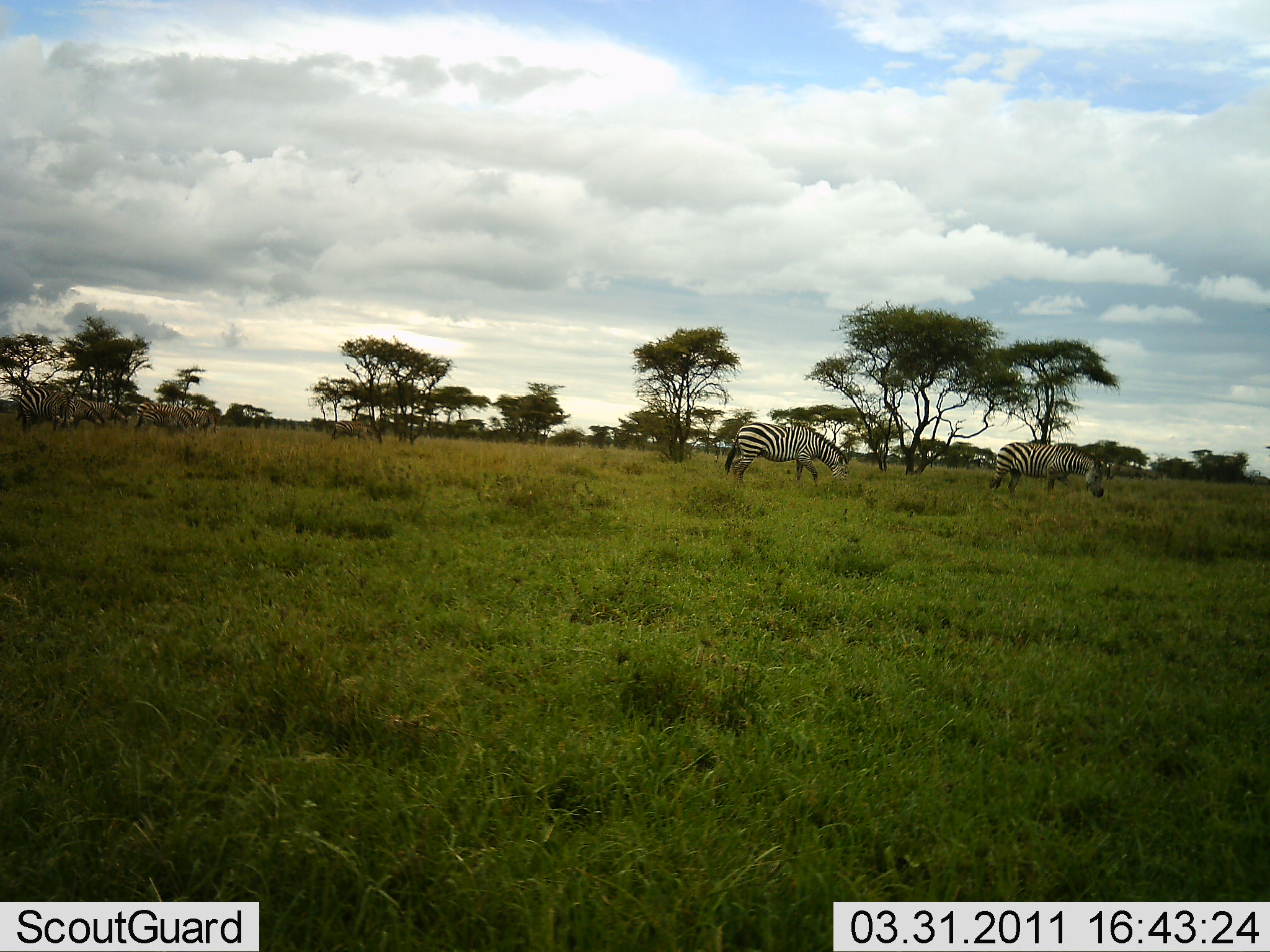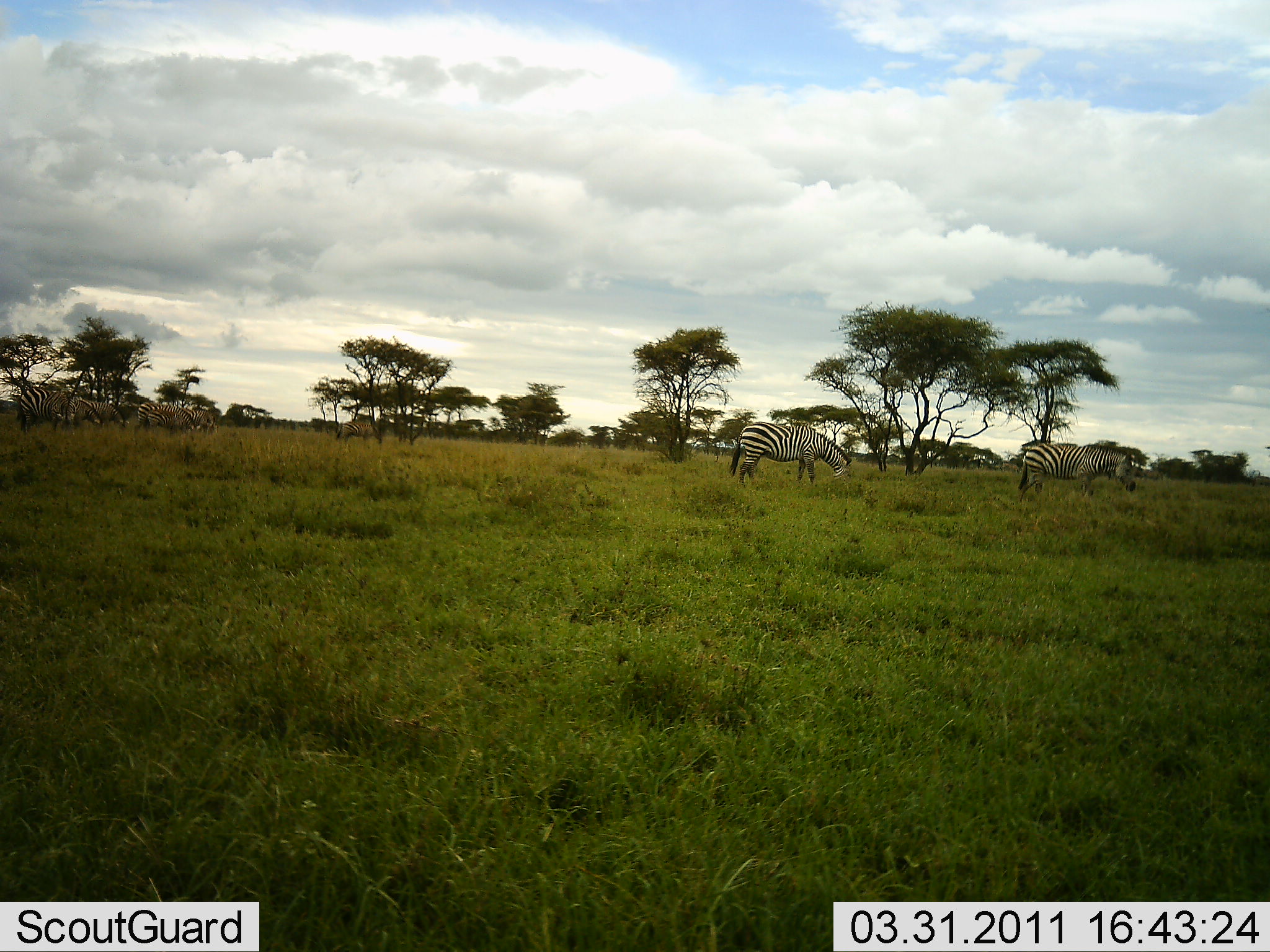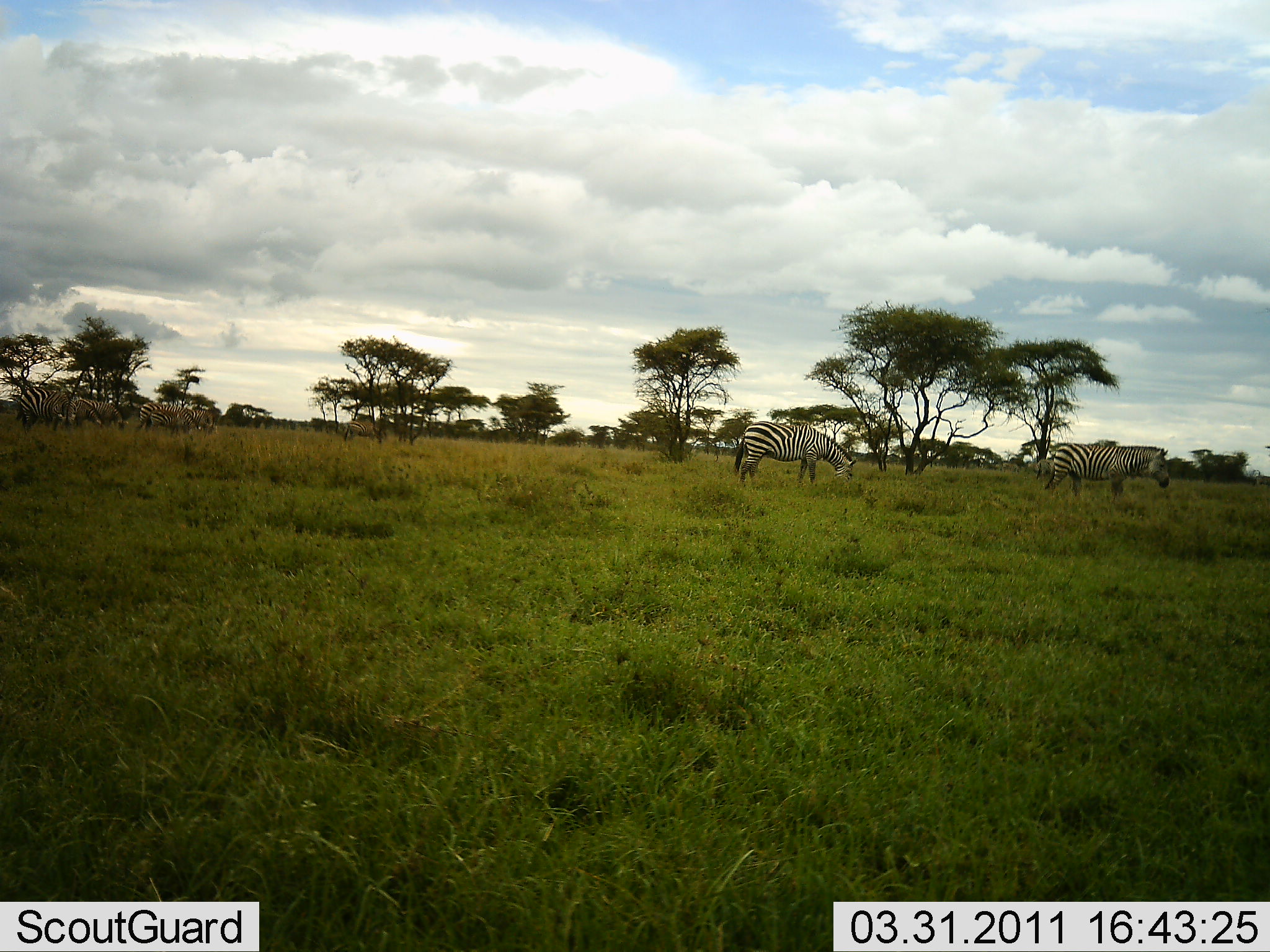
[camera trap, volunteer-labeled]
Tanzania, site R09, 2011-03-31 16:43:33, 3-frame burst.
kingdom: Animalia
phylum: Chordata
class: Mammalia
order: Perissodactyla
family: Equidae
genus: Equus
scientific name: Equus quagga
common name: plains zebra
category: zebra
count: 7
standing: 13%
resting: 0%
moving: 40%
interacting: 0%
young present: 0%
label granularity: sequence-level